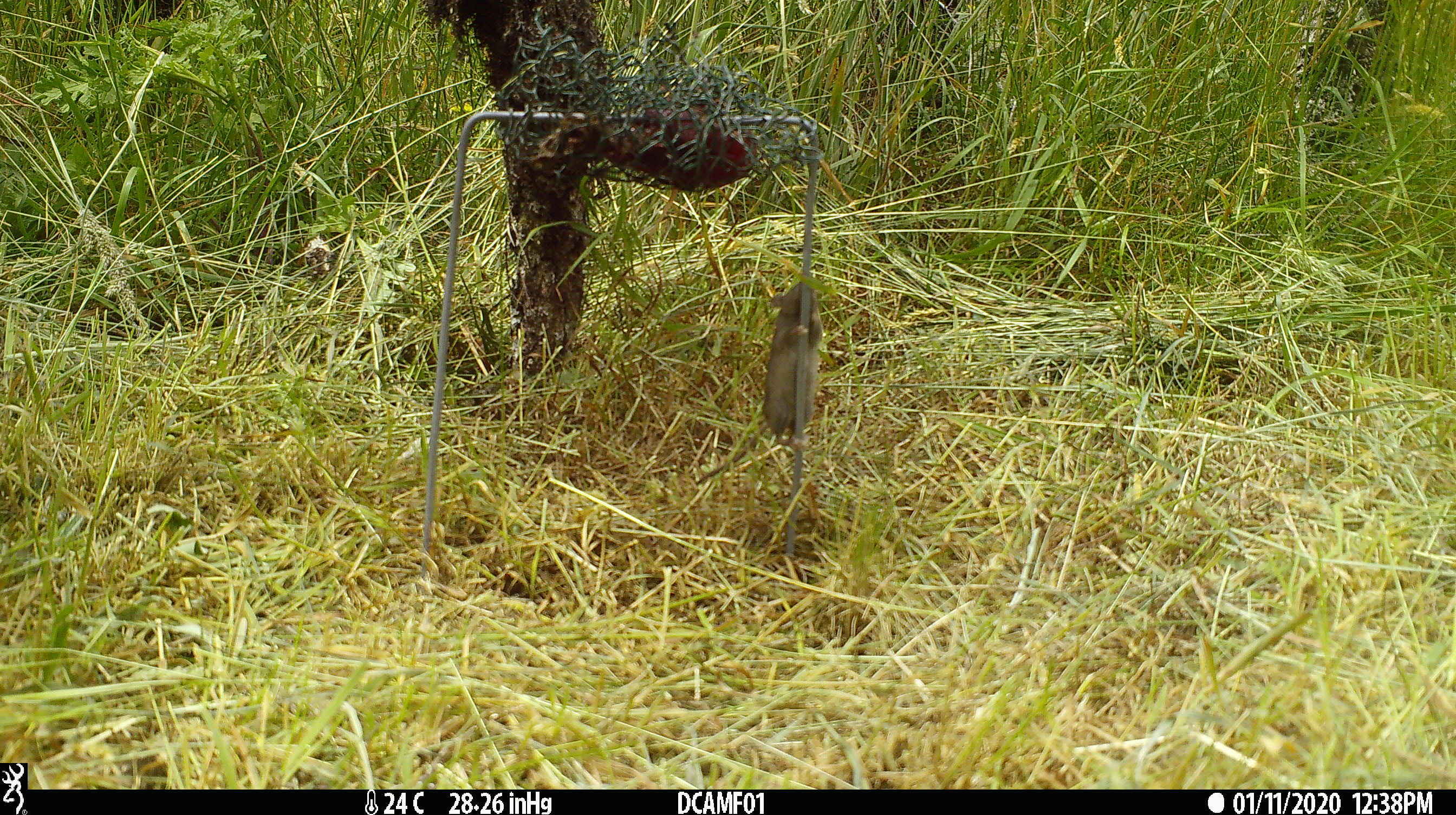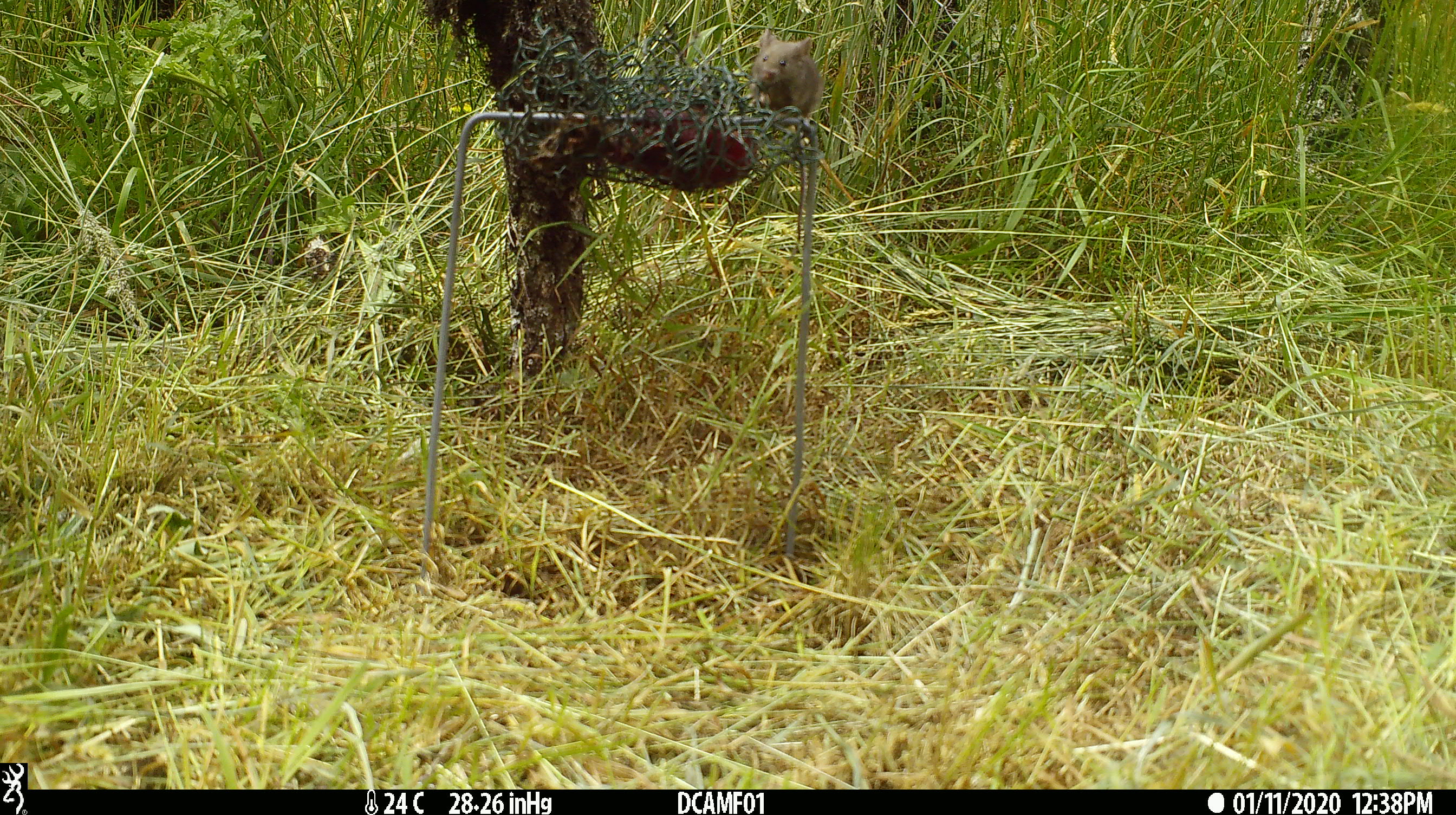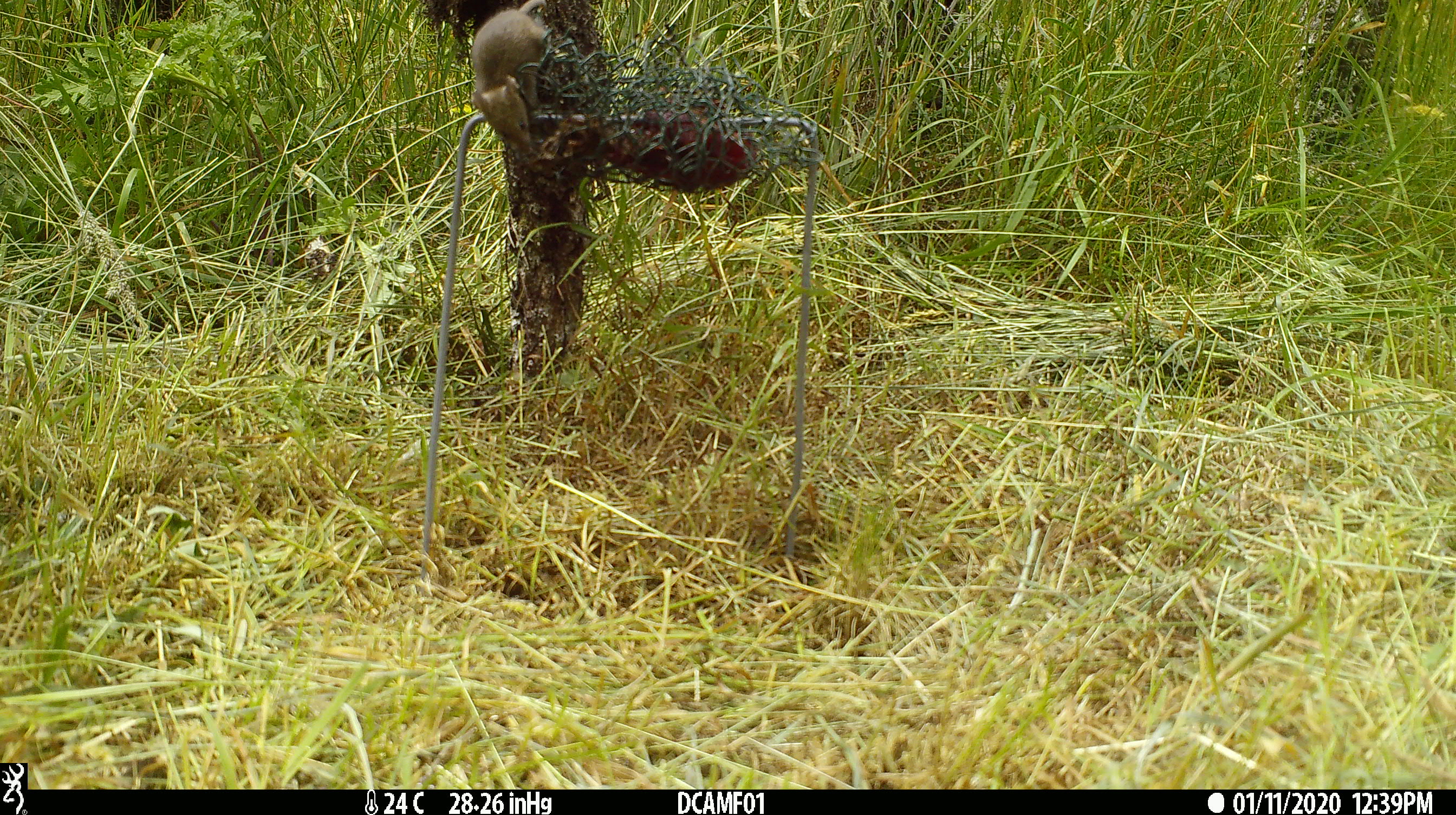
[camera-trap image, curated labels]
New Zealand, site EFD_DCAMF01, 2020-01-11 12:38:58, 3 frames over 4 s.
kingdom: Animalia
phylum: Chordata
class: Mammalia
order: Rodentia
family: Muridae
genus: Mus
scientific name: Mus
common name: mouse